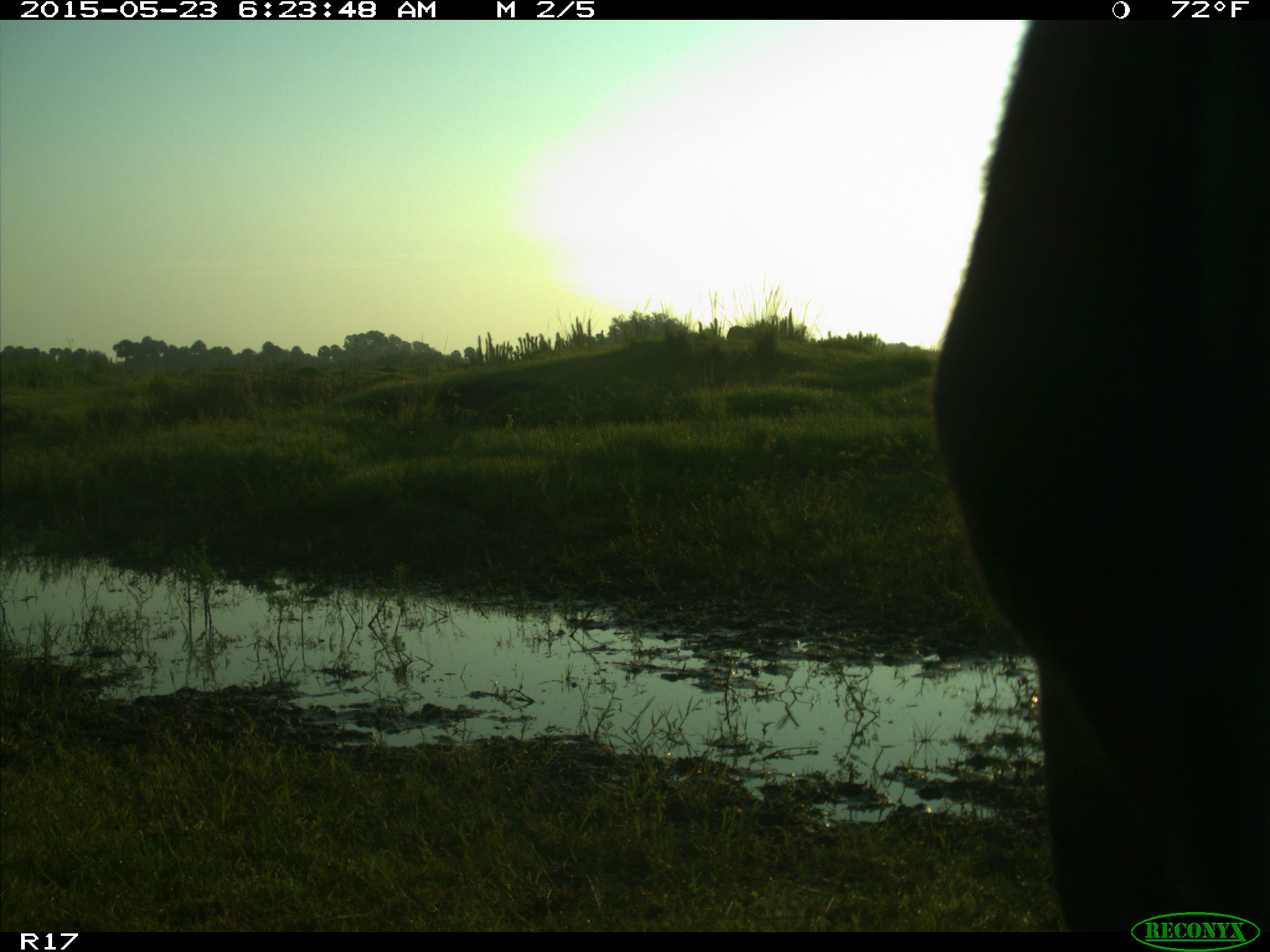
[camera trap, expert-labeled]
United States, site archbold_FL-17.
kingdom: Animalia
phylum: Chordata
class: Mammalia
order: Artiodactyla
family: Bovidae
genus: Bos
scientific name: Bos taurus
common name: domestic cow